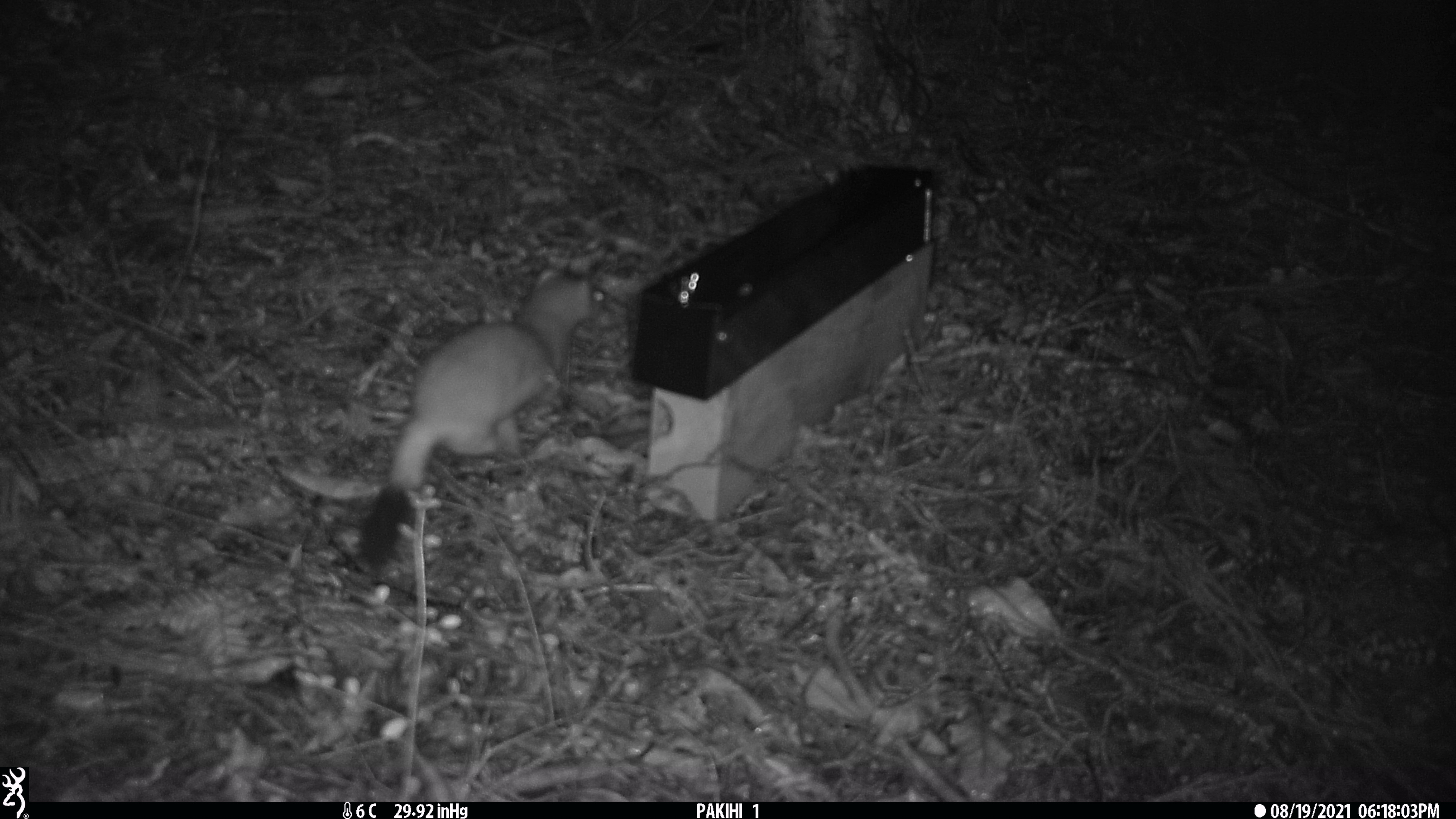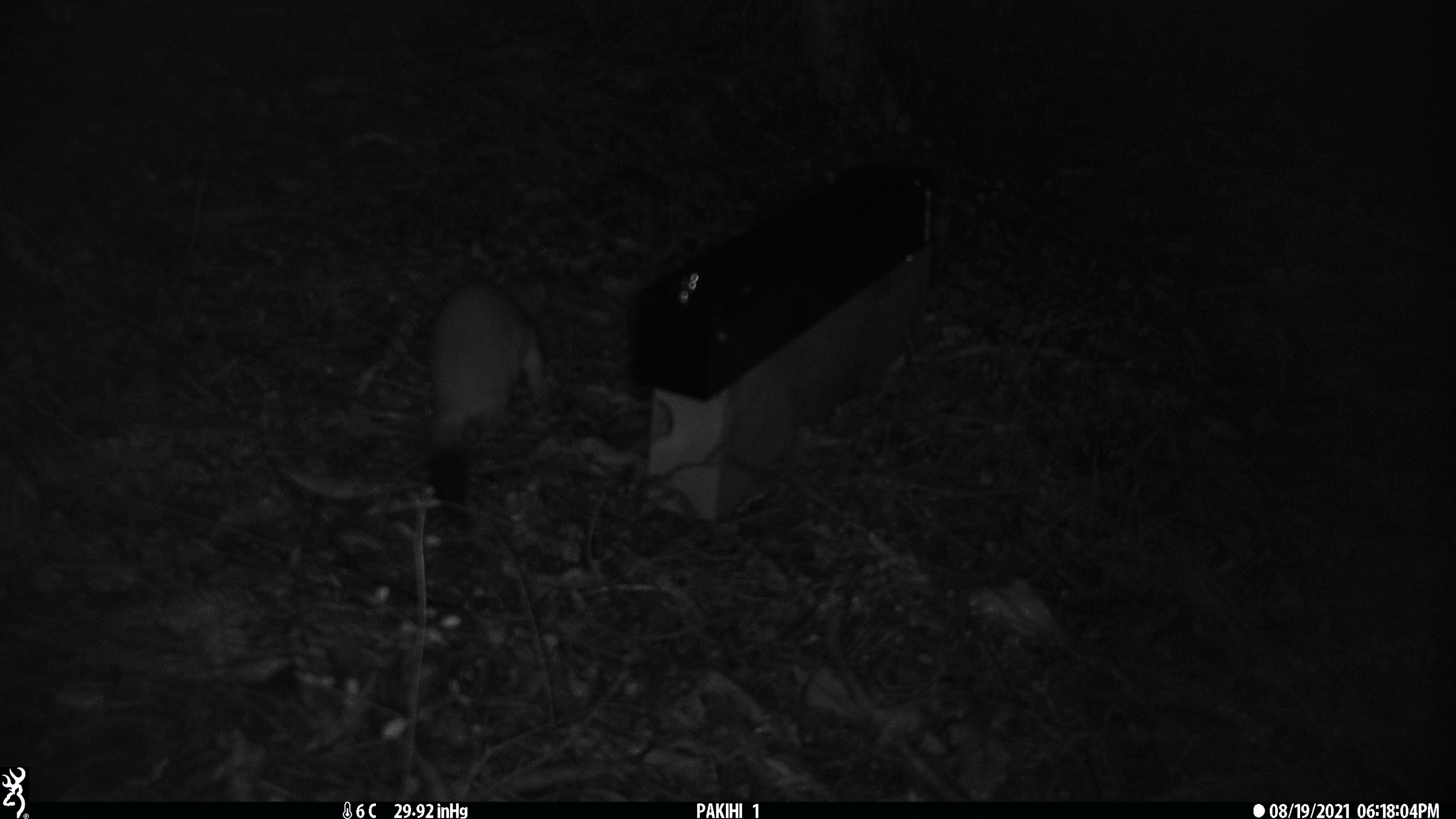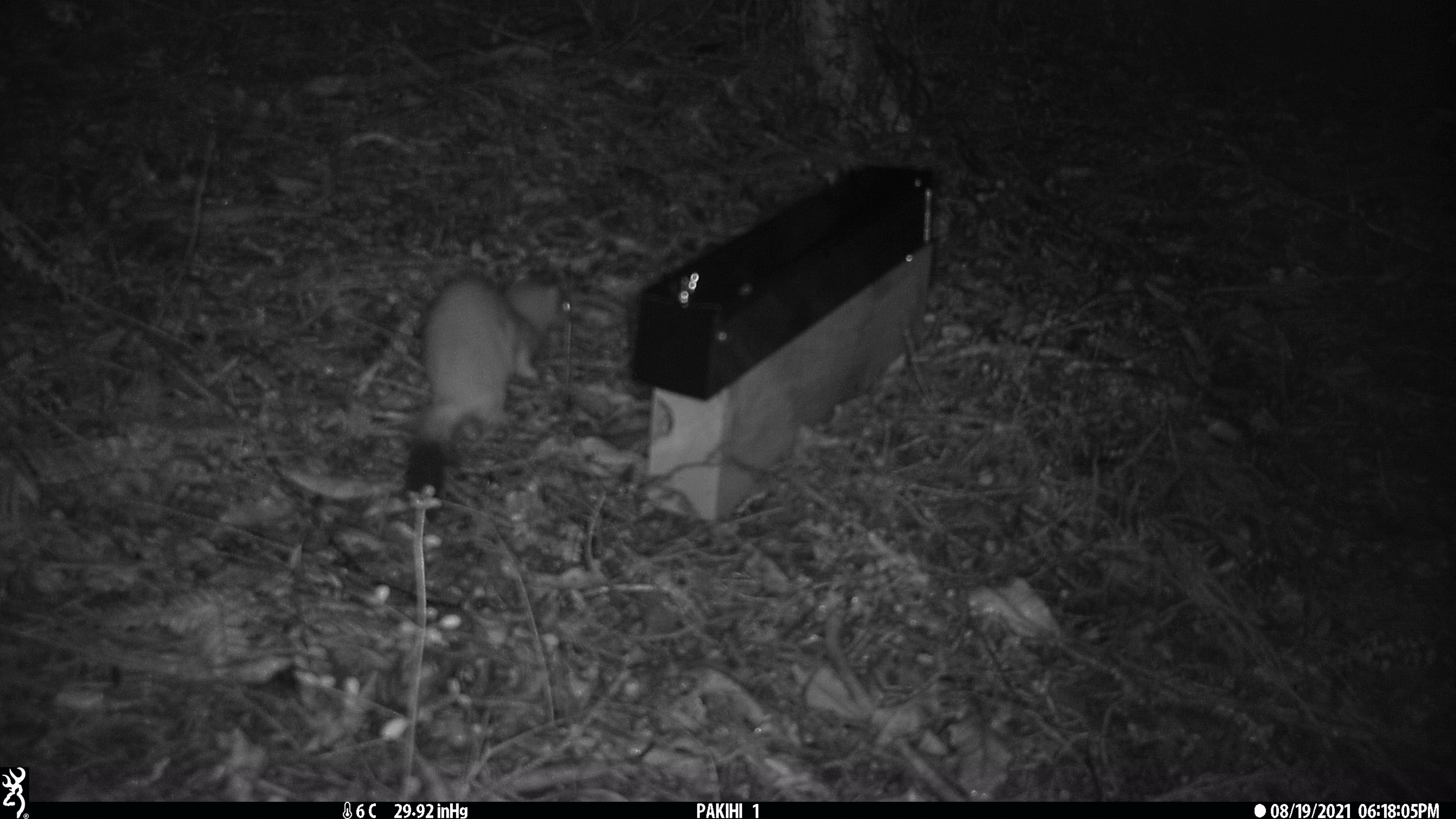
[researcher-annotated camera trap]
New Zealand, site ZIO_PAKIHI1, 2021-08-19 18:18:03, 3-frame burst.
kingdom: Animalia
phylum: Chordata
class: Mammalia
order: Carnivora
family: Mustelidae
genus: Mustela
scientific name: Mustela erminea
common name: stoat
Stoat (Mustela erminea).